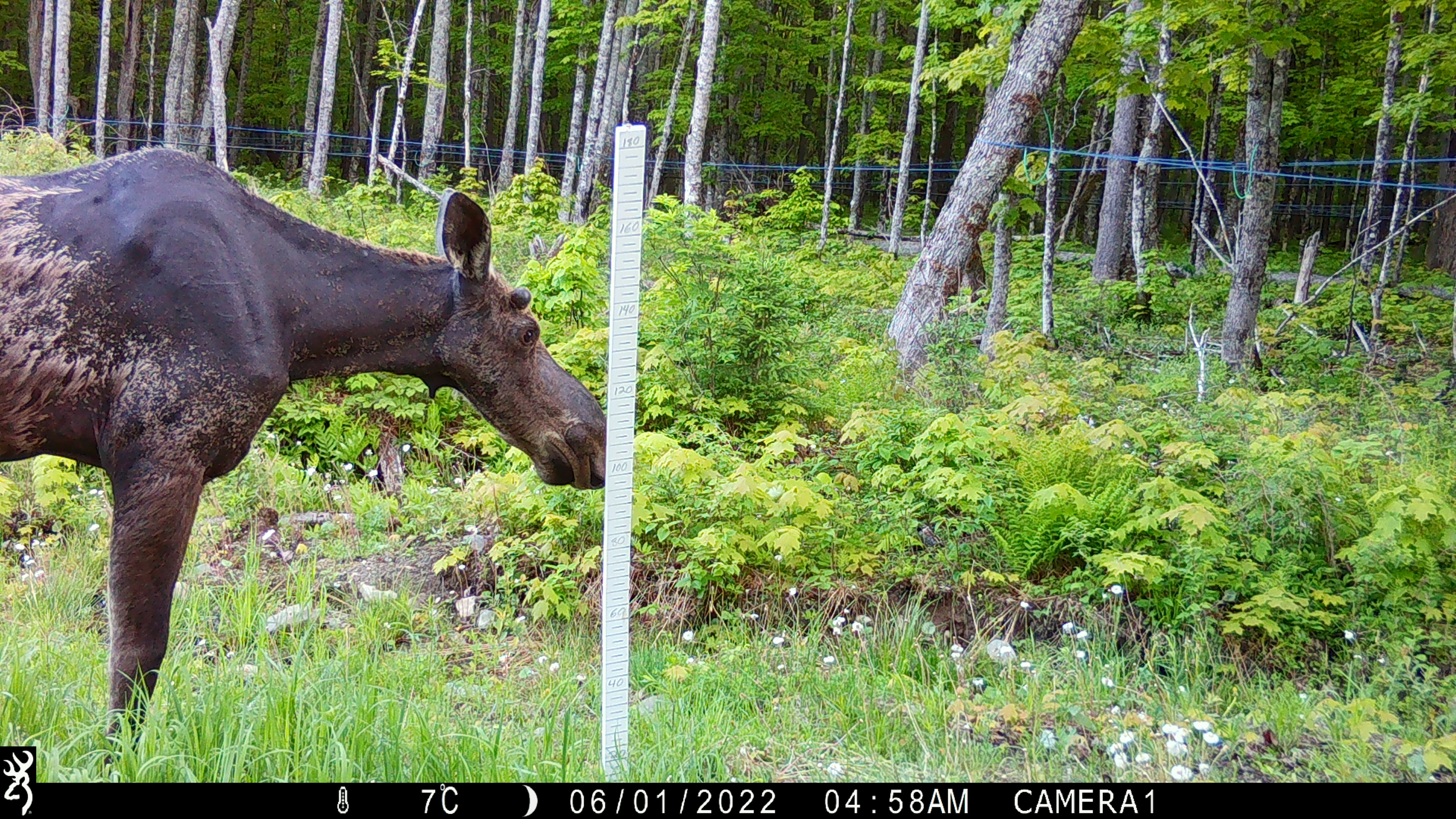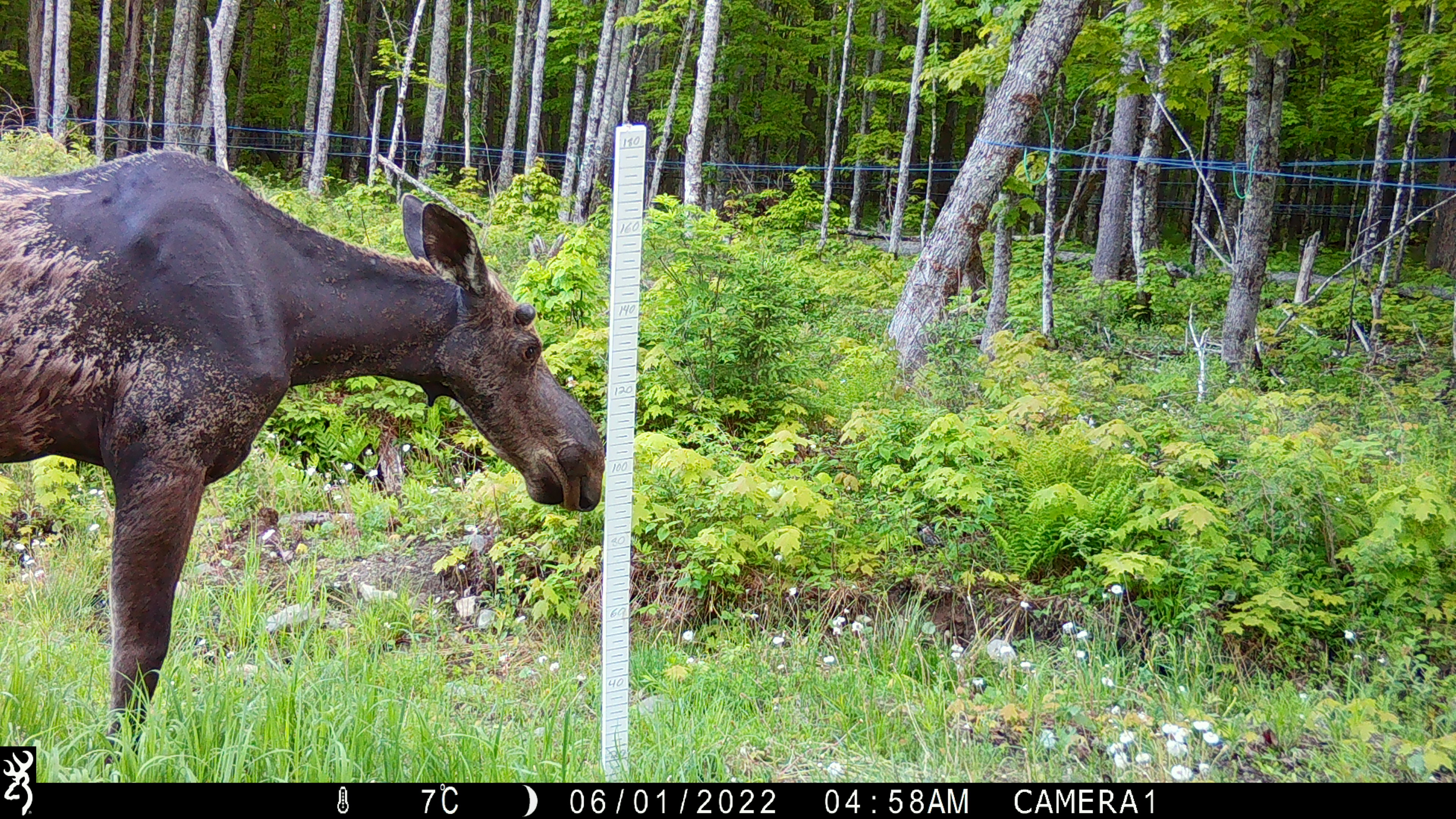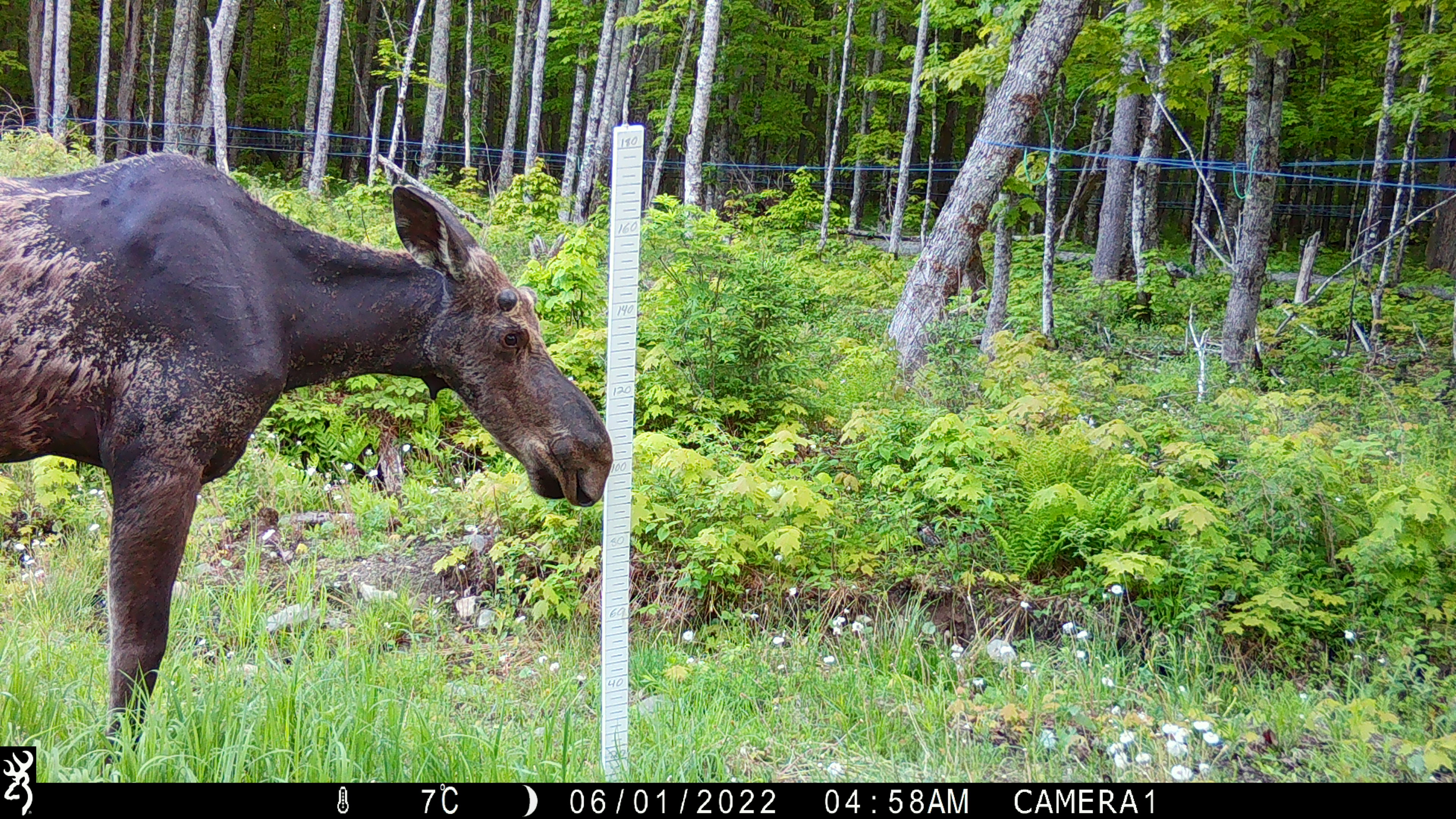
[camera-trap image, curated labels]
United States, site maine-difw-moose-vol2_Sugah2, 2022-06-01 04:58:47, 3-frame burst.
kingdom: Animalia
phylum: Chordata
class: Mammalia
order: Artiodactyla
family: Cervidae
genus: Alces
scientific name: Alces alces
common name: moose